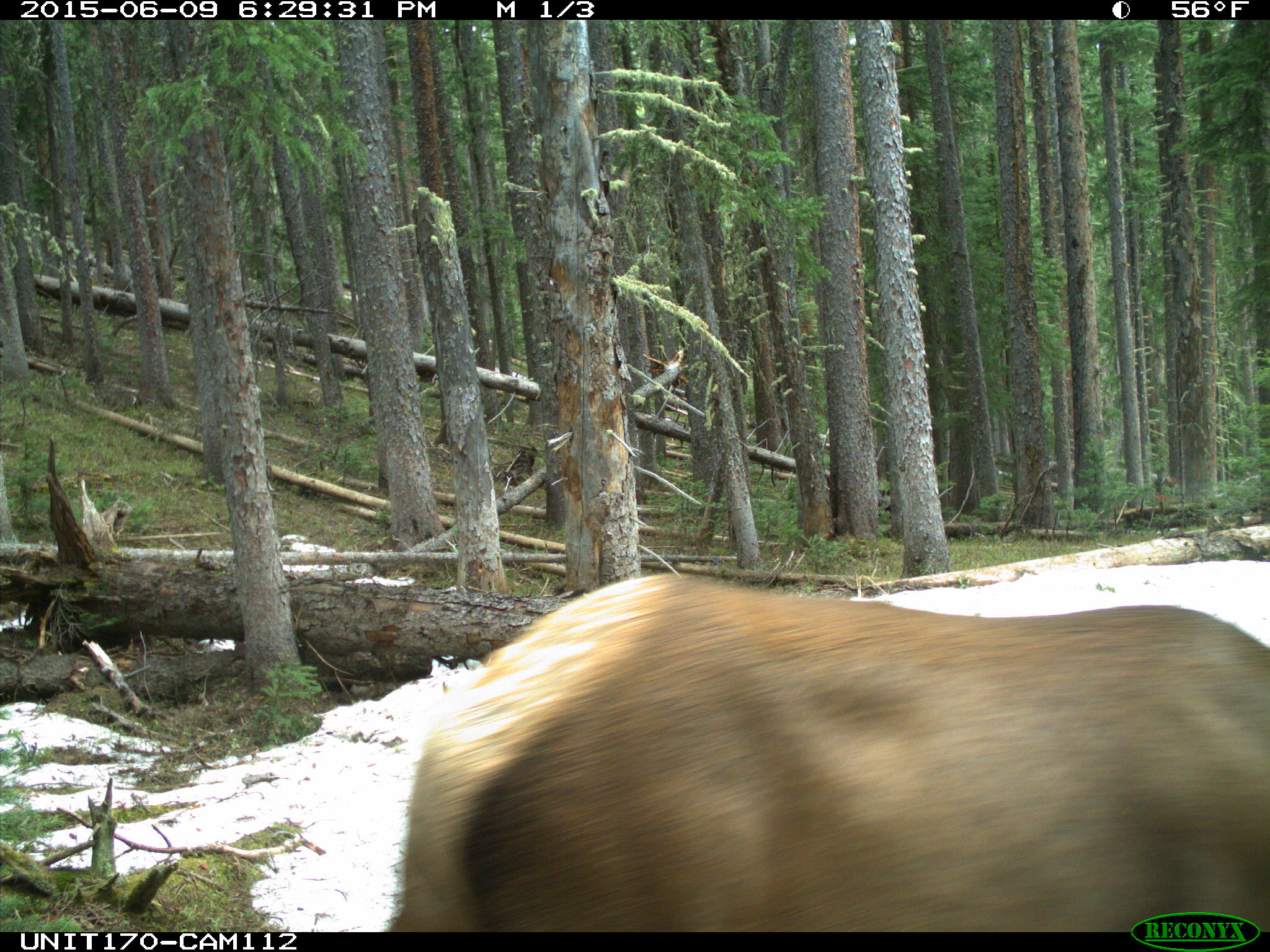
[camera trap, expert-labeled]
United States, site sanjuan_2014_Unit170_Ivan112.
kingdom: Animalia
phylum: Chordata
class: Mammalia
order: Artiodactyla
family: Cervidae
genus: Cervus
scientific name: Cervus elaphus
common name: red deer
Cervus elaphus (red deer).